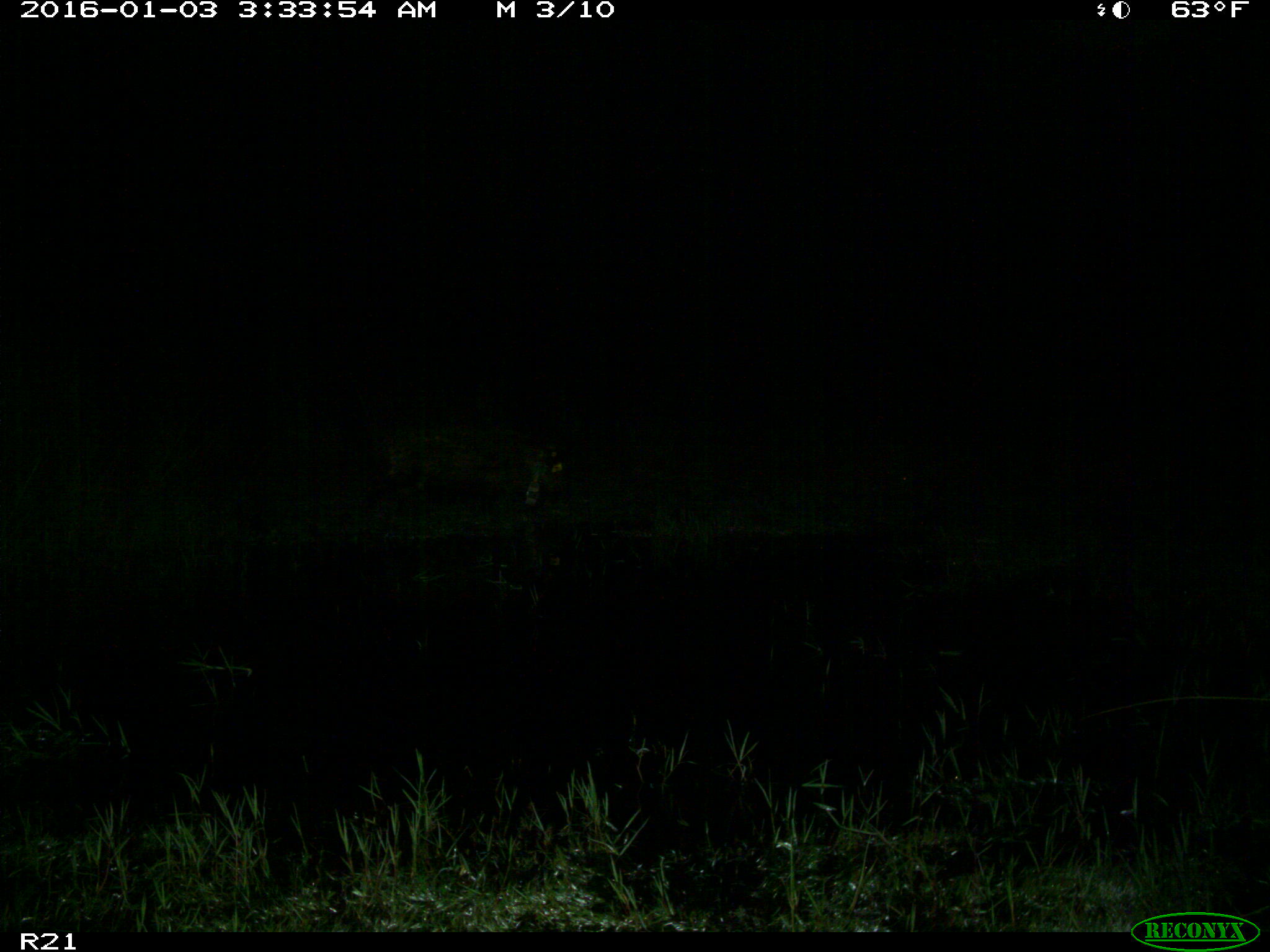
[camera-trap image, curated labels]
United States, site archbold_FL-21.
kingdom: Animalia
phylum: Chordata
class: Mammalia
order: Artiodactyla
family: Suidae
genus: Sus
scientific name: Sus scrofa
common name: wild boar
Sus scrofa (wild boar).